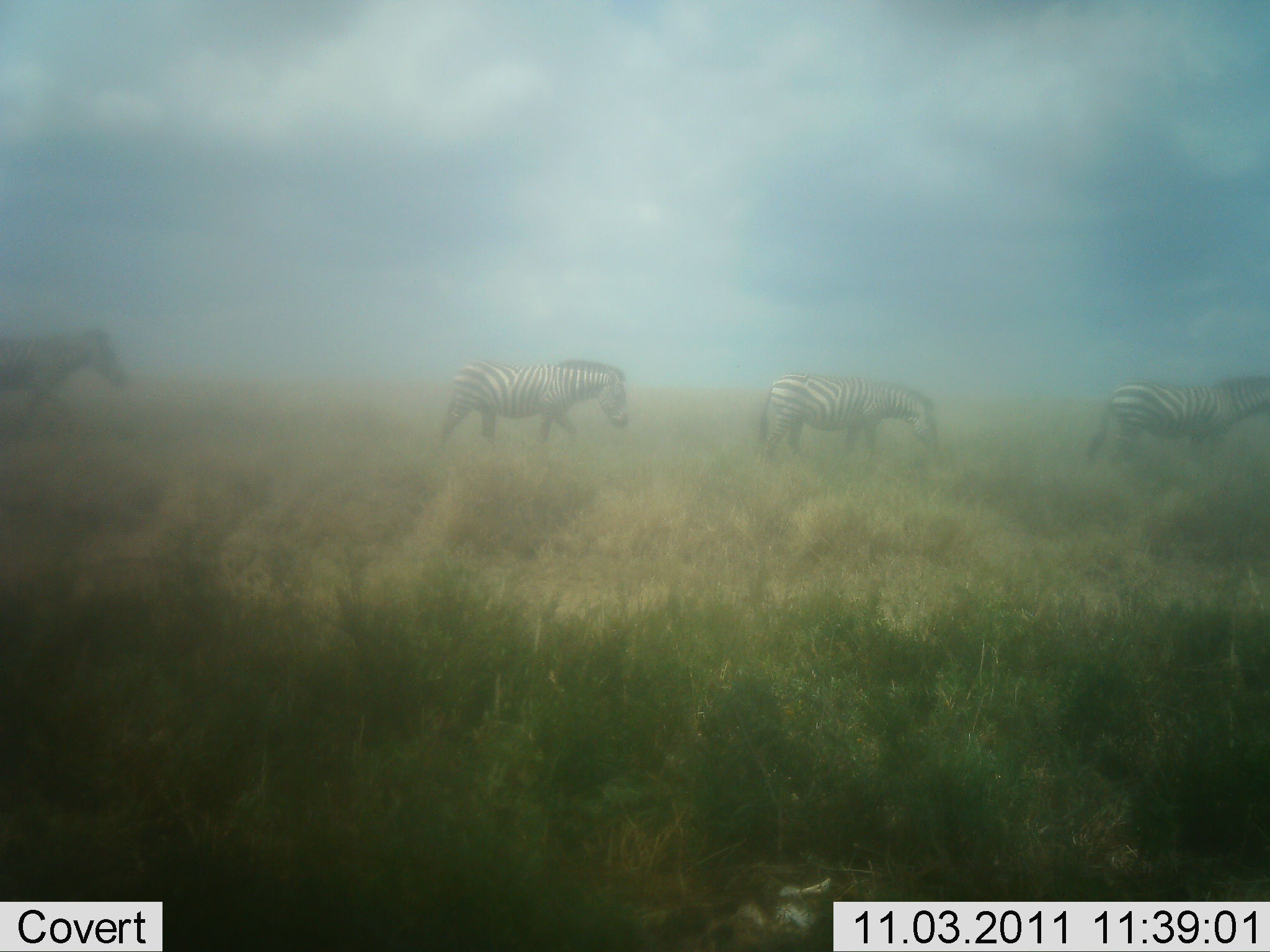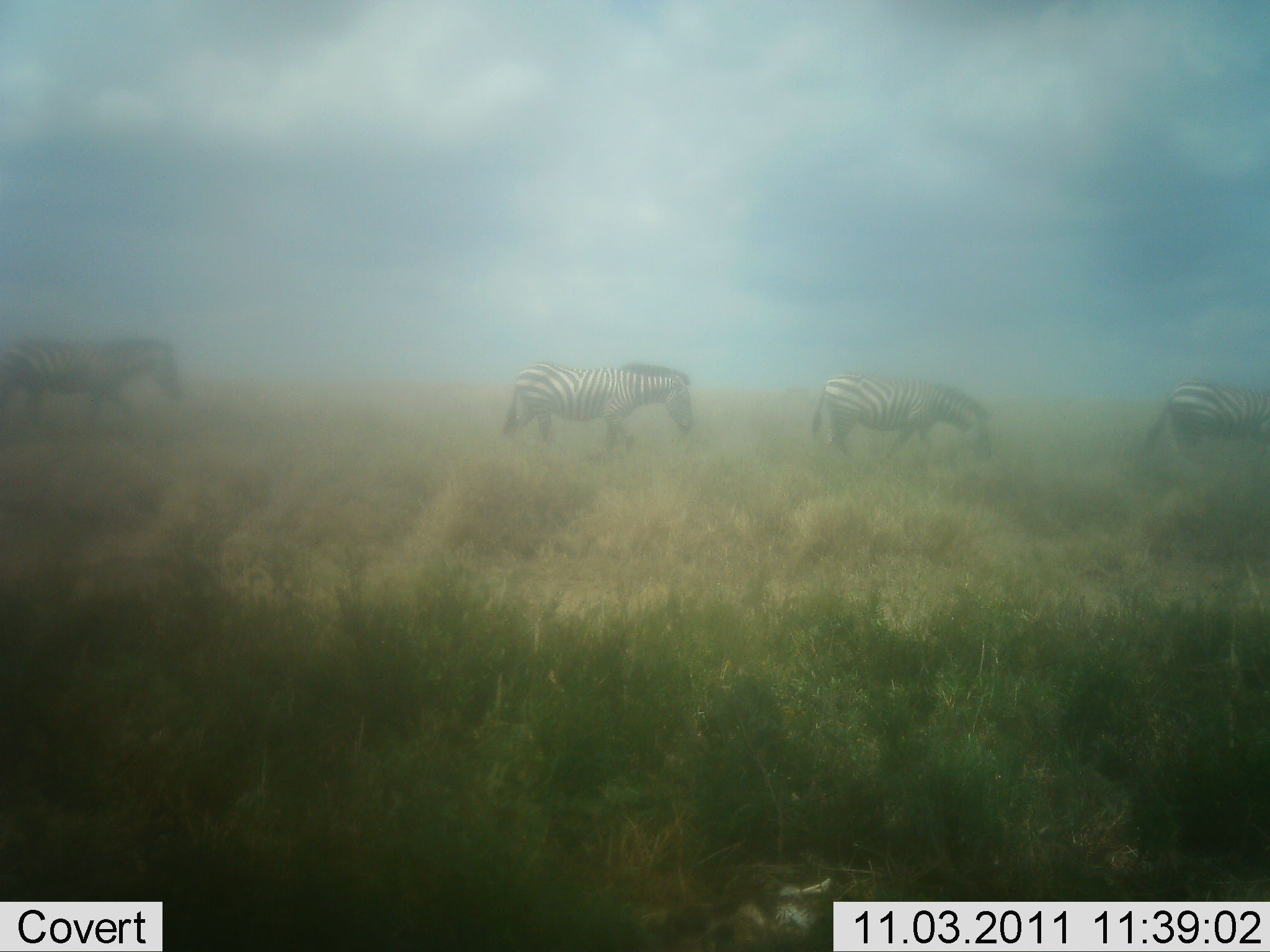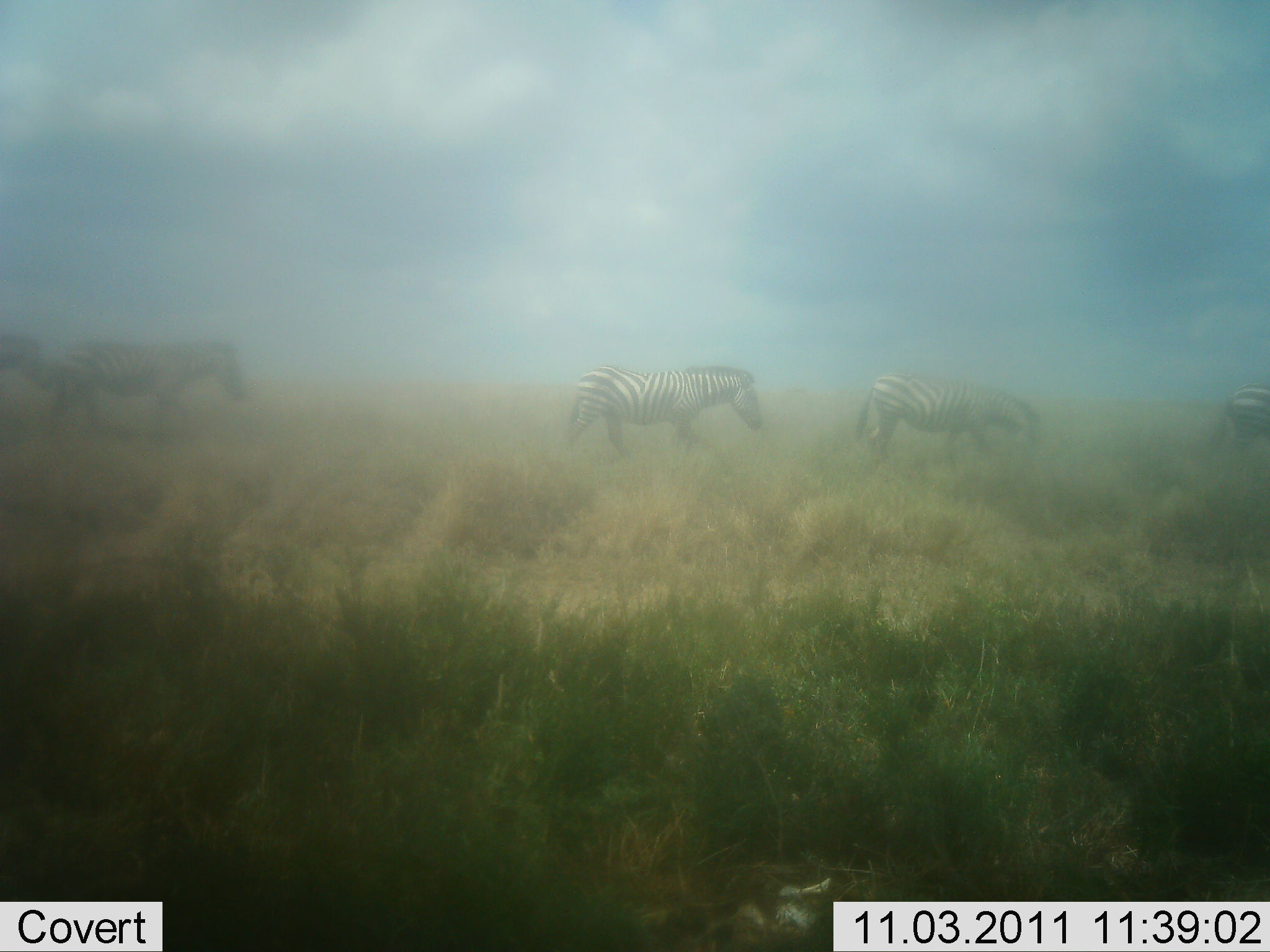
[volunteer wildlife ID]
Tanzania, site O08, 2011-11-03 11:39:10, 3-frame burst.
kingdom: Animalia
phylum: Chordata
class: Mammalia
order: Perissodactyla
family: Equidae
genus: Equus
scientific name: Equus quagga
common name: plains zebra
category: zebra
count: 5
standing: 0%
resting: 0%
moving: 92%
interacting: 0%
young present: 0%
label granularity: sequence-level